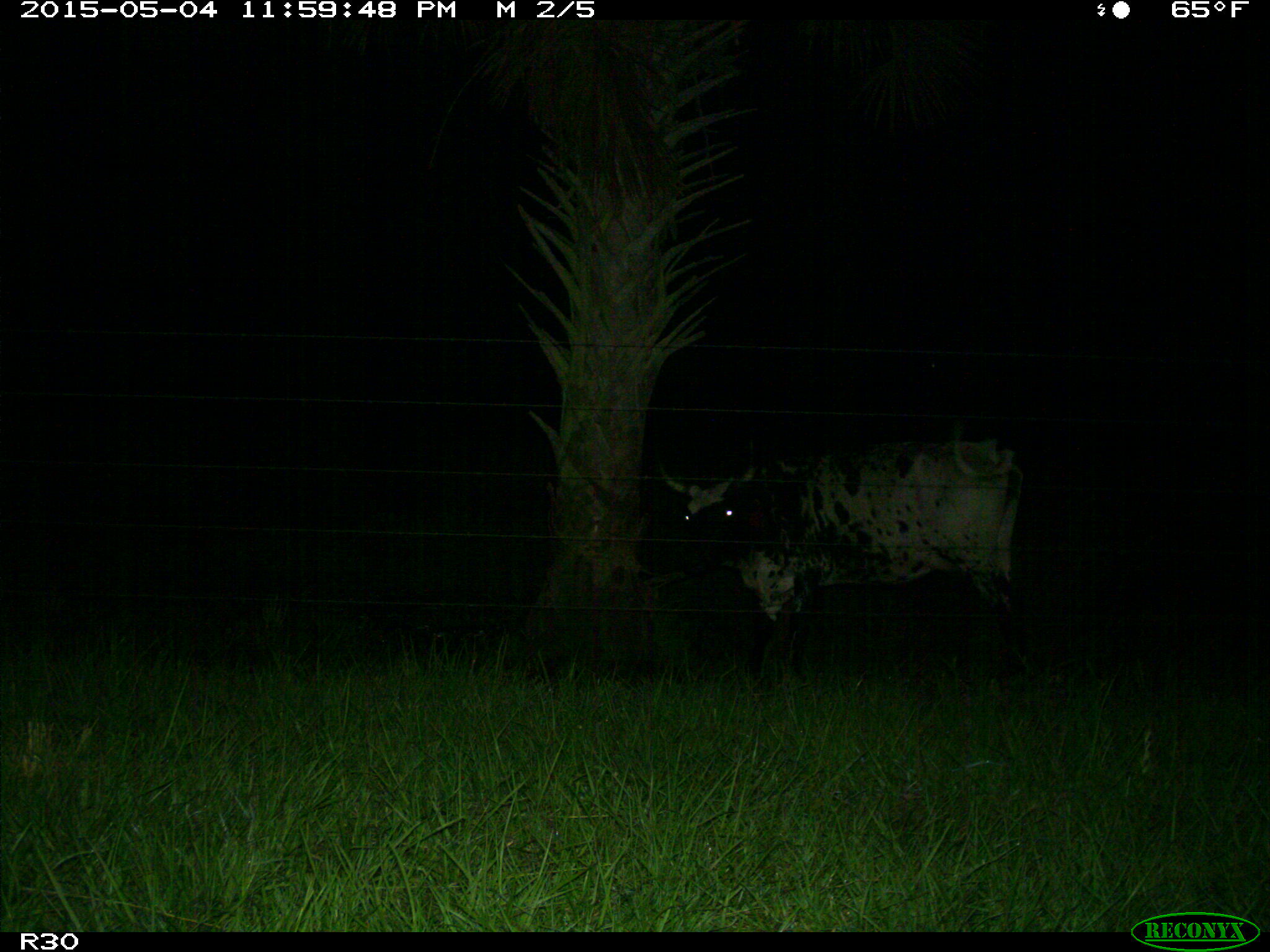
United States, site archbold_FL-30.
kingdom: Animalia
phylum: Chordata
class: Mammalia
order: Artiodactyla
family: Bovidae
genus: Bos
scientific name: Bos taurus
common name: domestic cow